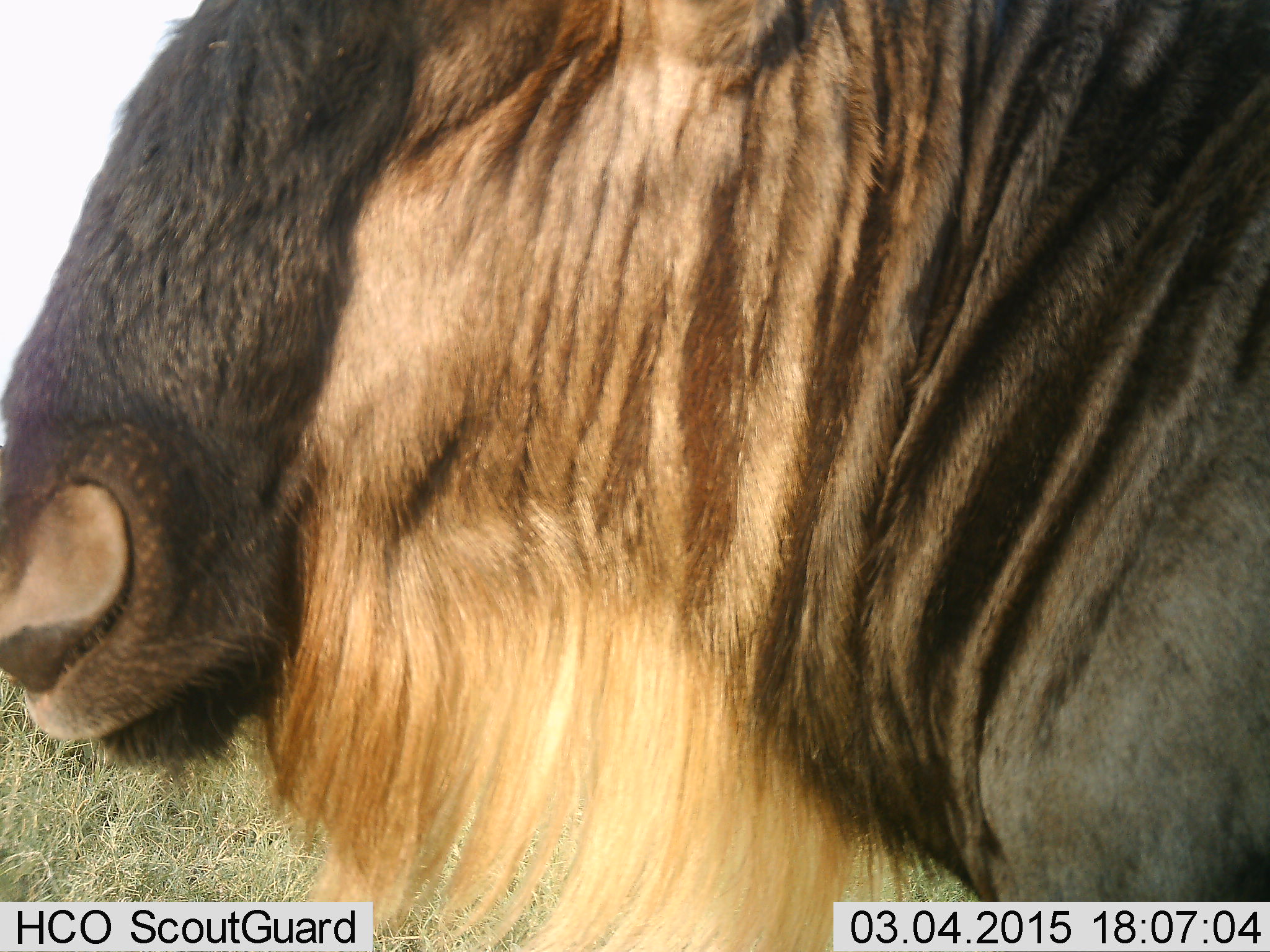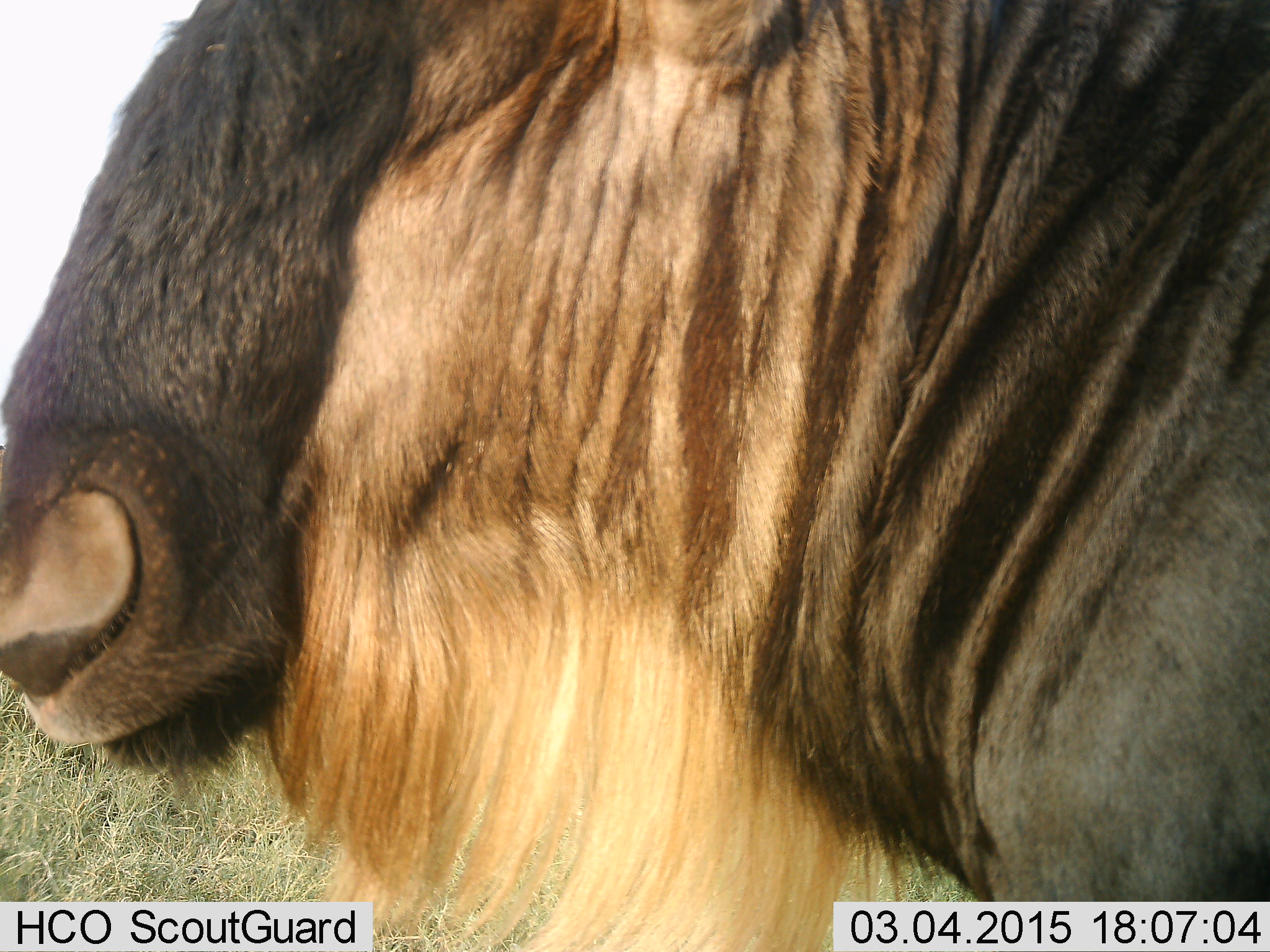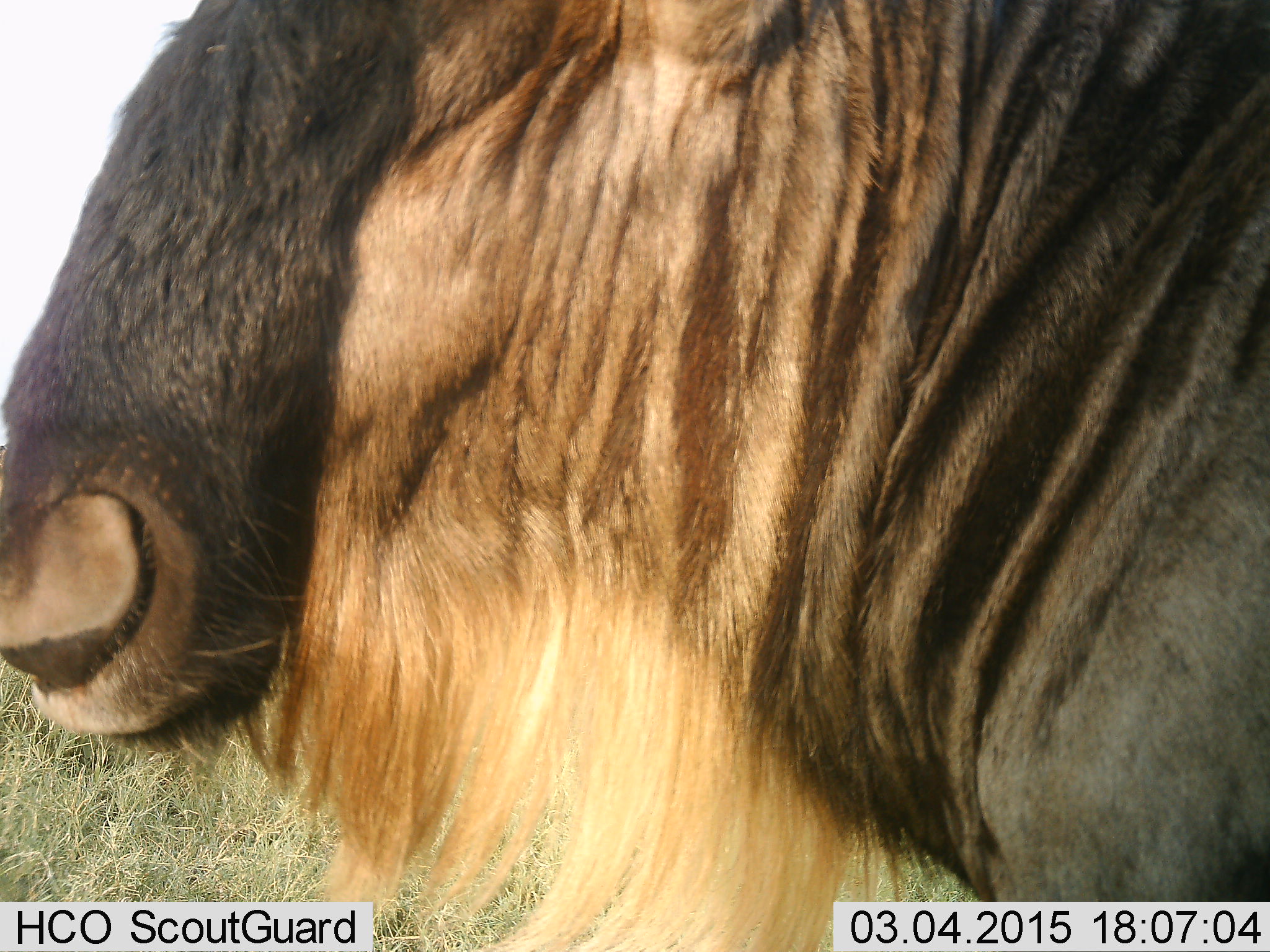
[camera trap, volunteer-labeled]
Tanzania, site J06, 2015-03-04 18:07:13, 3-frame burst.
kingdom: Animalia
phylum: Chordata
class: Mammalia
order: Artiodactyla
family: Bovidae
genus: Connochaetes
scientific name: Connochaetes taurinus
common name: blue wildebeest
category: wildebeest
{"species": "wildebeest (blue wildebeest) (Connochaetes taurinus)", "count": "1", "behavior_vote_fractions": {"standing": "90%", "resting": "0%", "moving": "0%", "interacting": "0%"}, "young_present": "0%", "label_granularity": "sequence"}